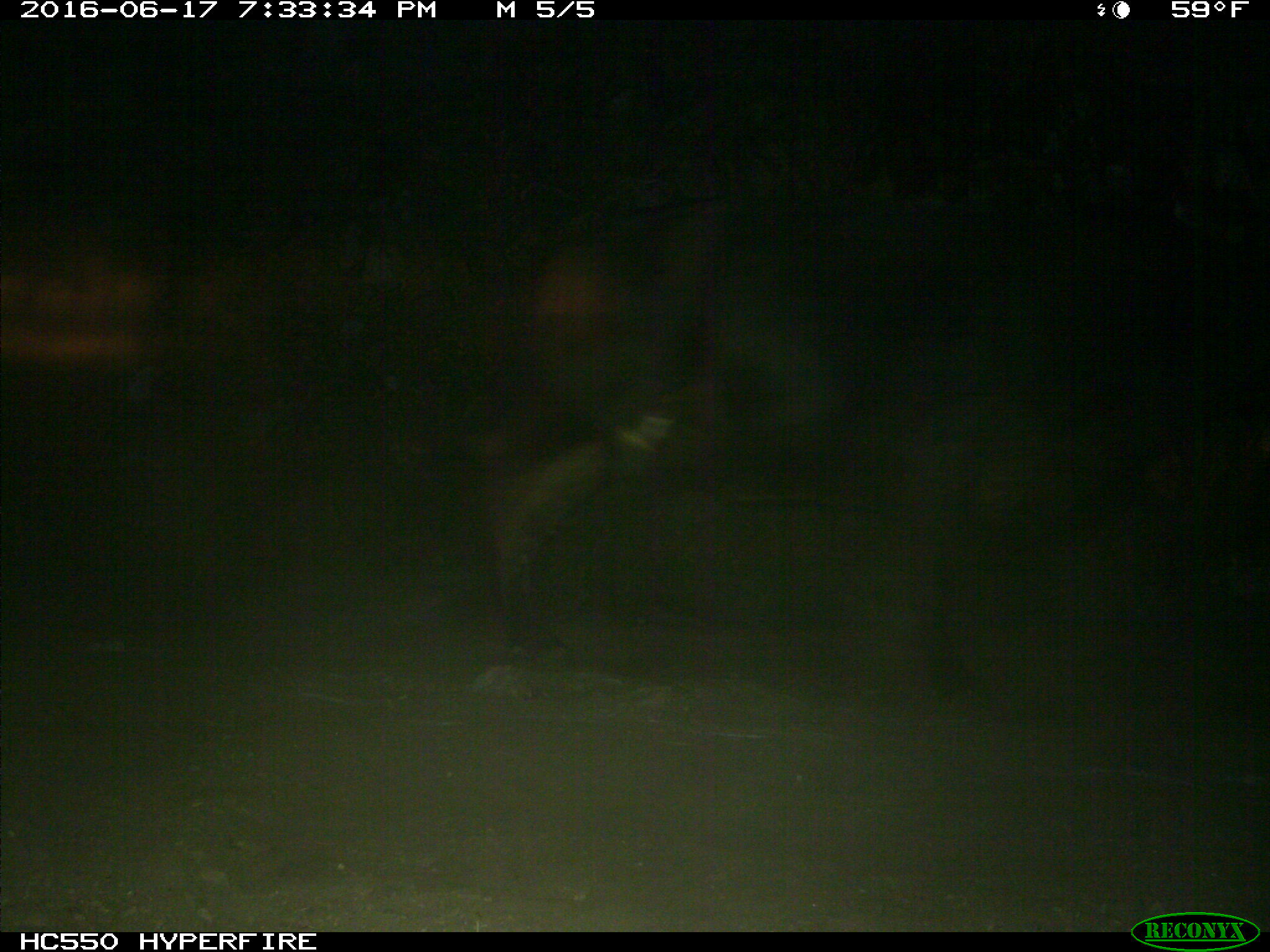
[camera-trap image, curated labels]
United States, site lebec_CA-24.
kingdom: Animalia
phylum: Chordata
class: Mammalia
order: Artiodactyla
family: Bovidae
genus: Bos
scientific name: Bos taurus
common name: domestic cow